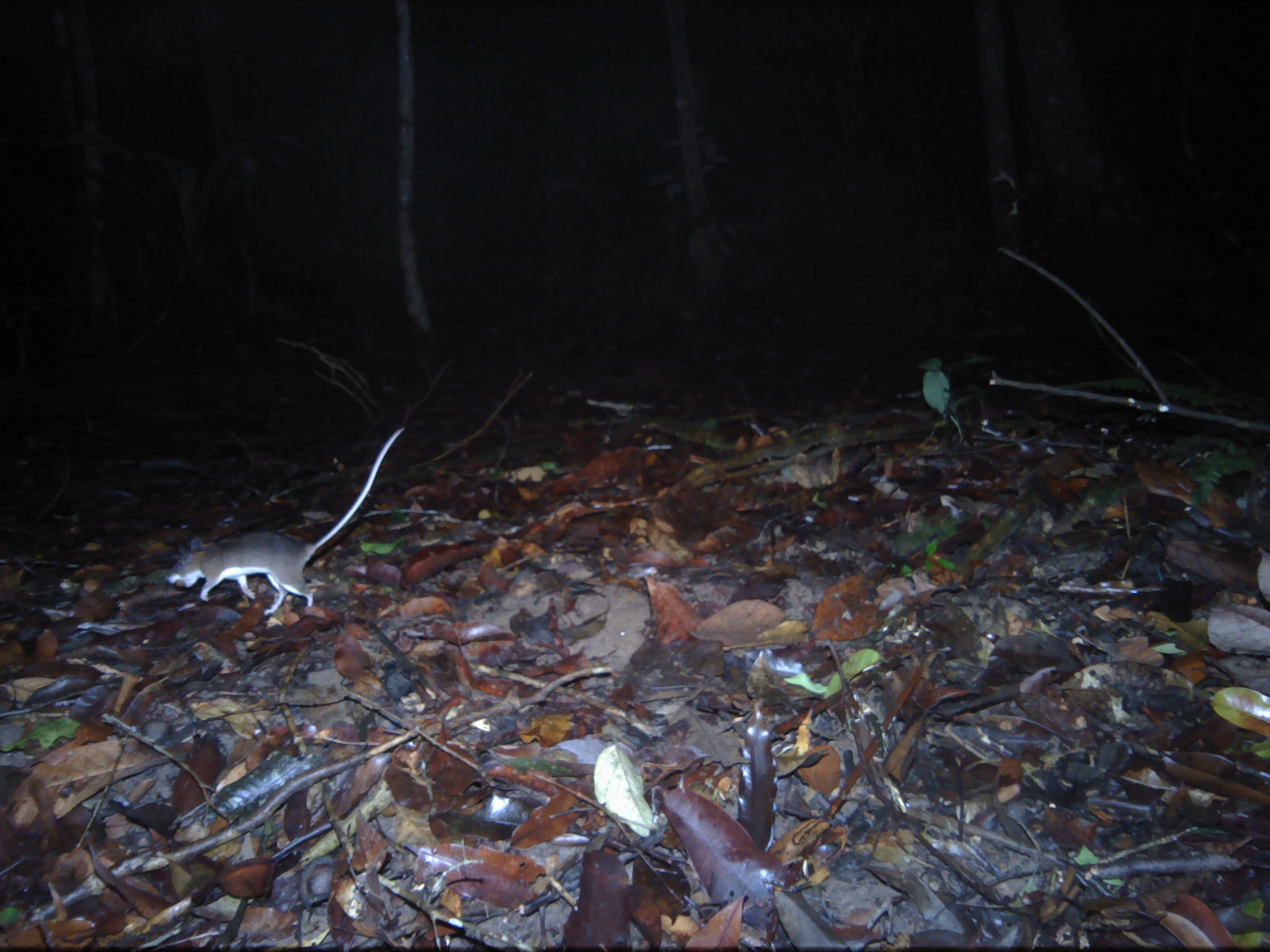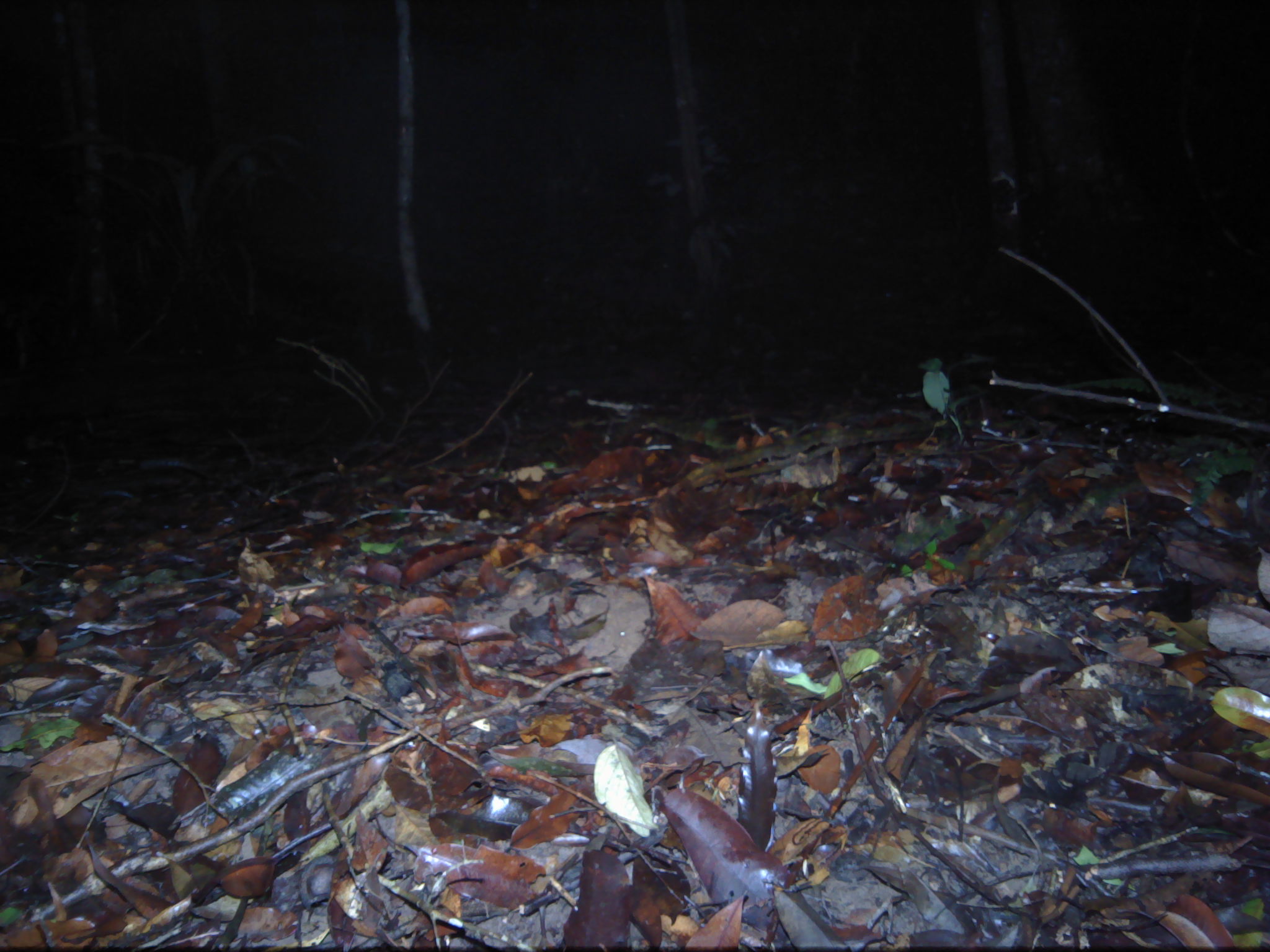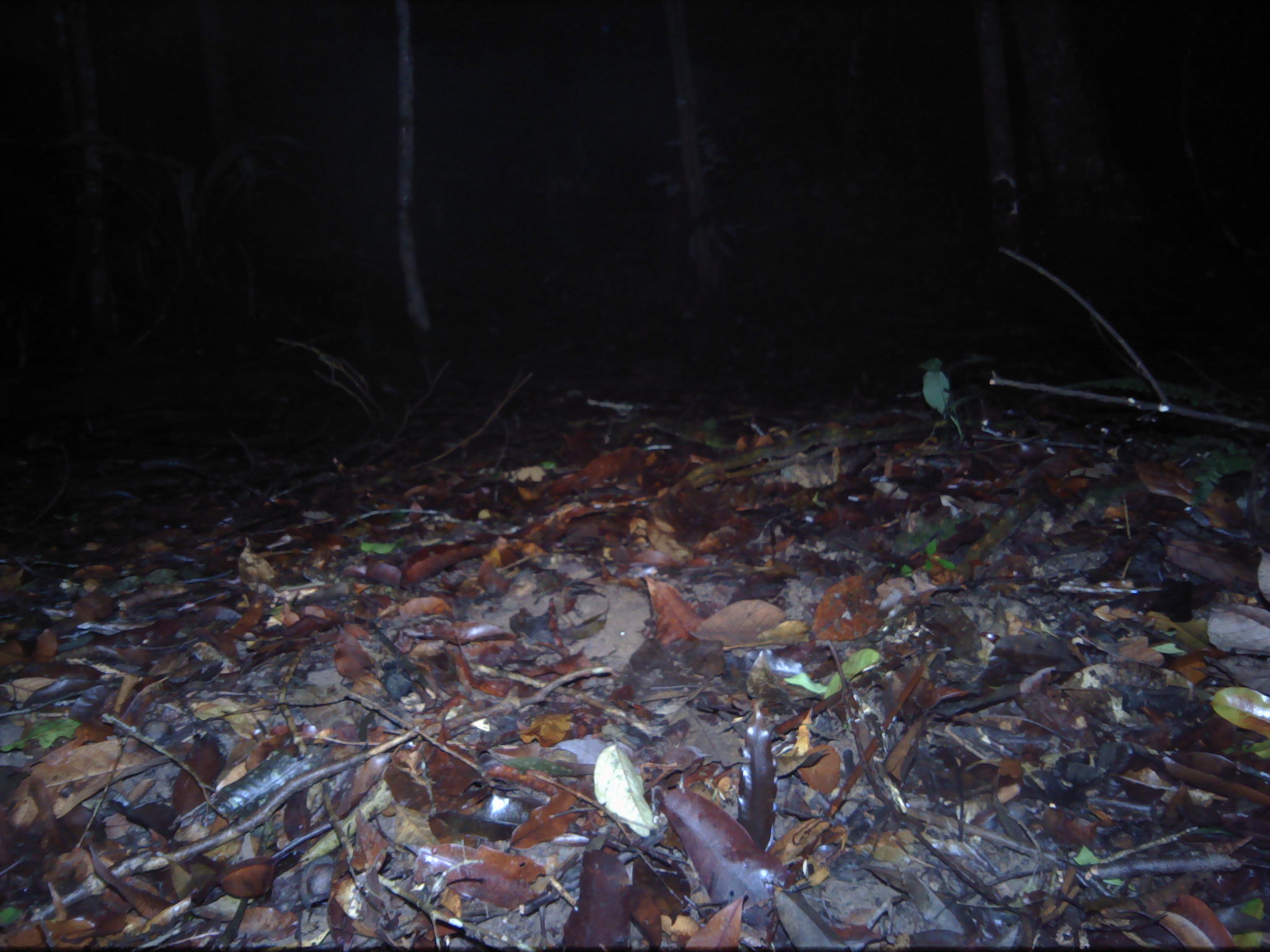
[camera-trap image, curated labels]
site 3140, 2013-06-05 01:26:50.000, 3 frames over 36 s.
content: unidentified animal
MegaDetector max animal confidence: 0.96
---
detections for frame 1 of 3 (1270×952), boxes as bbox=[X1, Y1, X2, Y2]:
unknown: bbox=[163, 422, 408, 618]